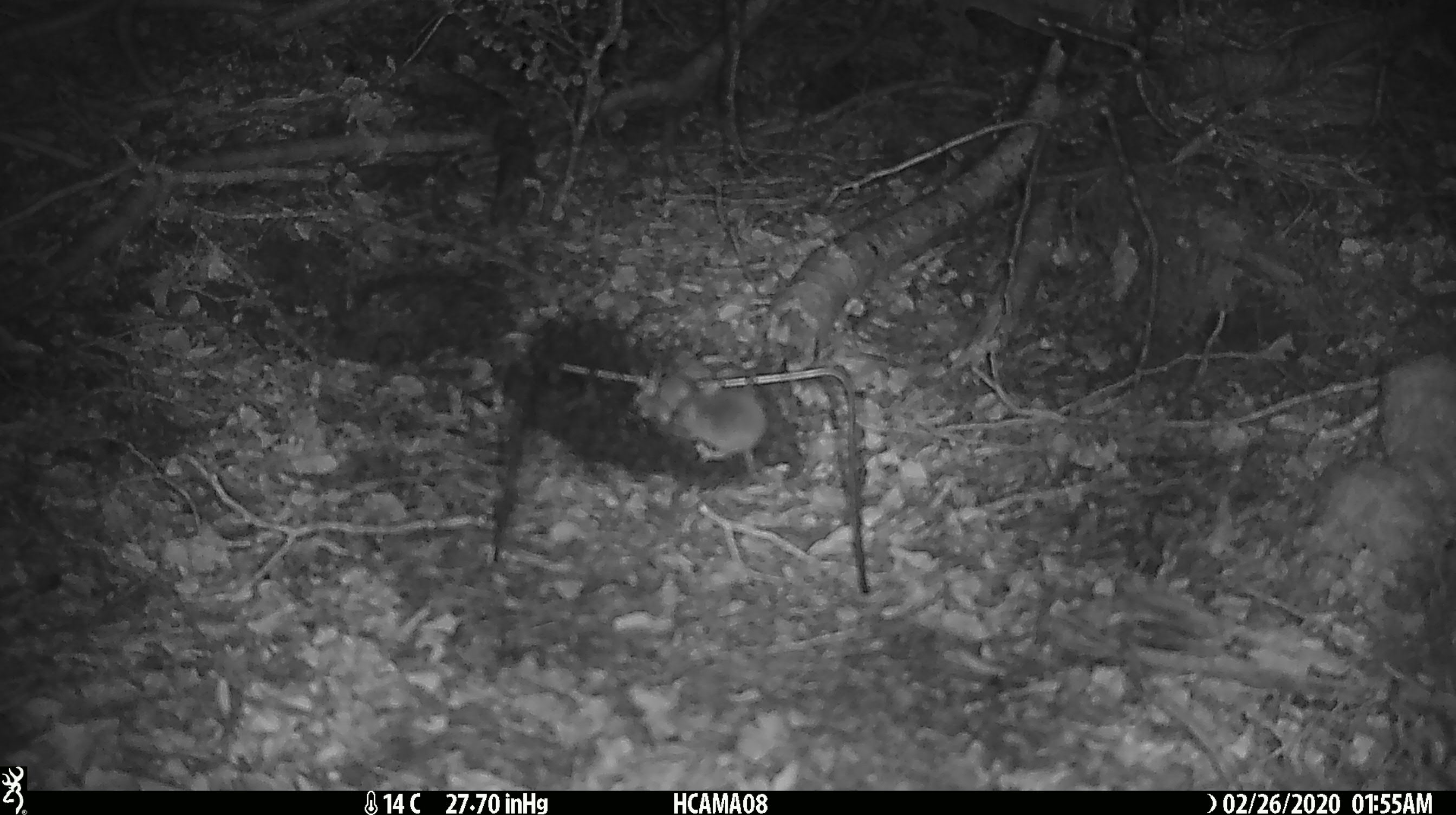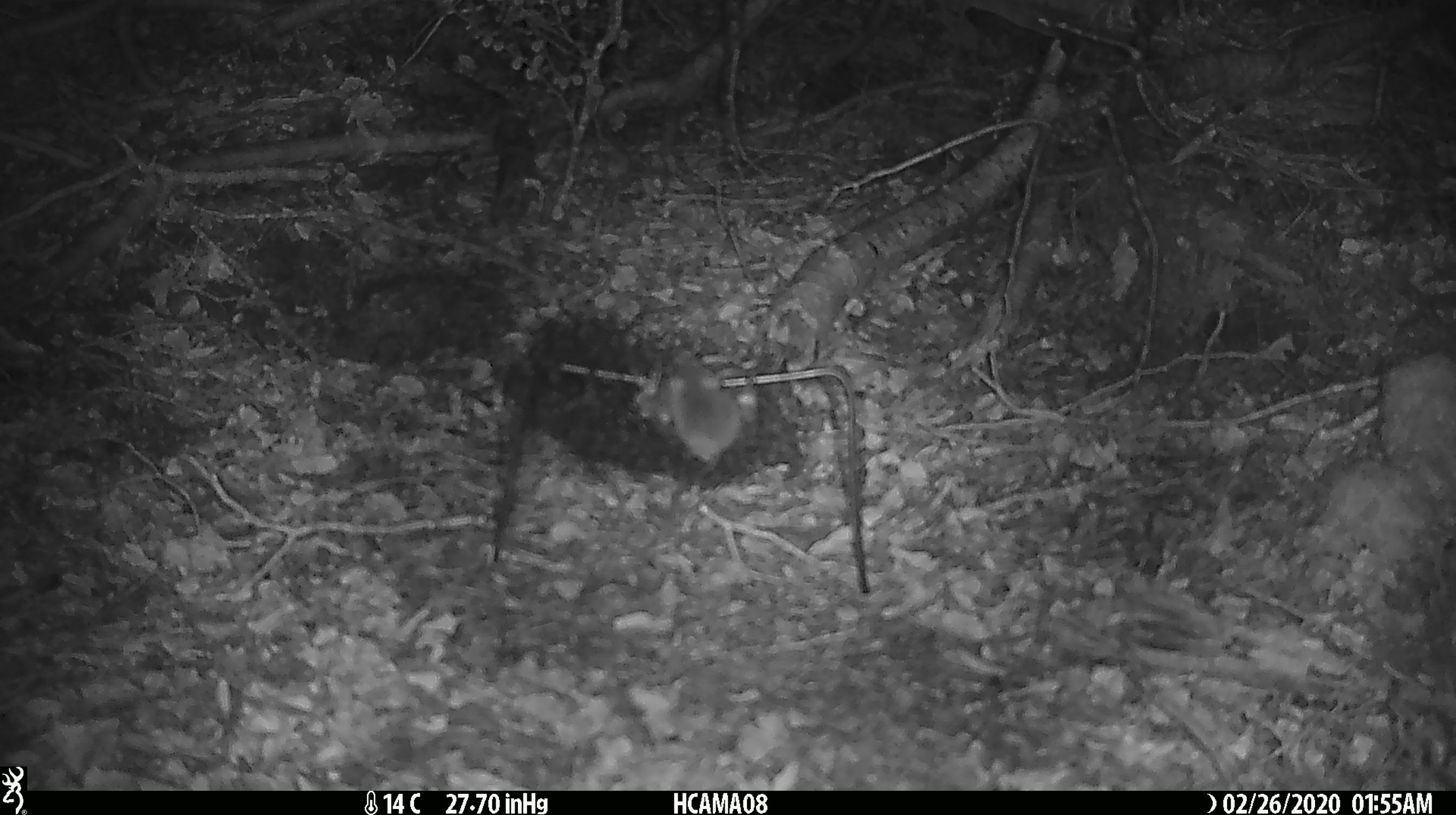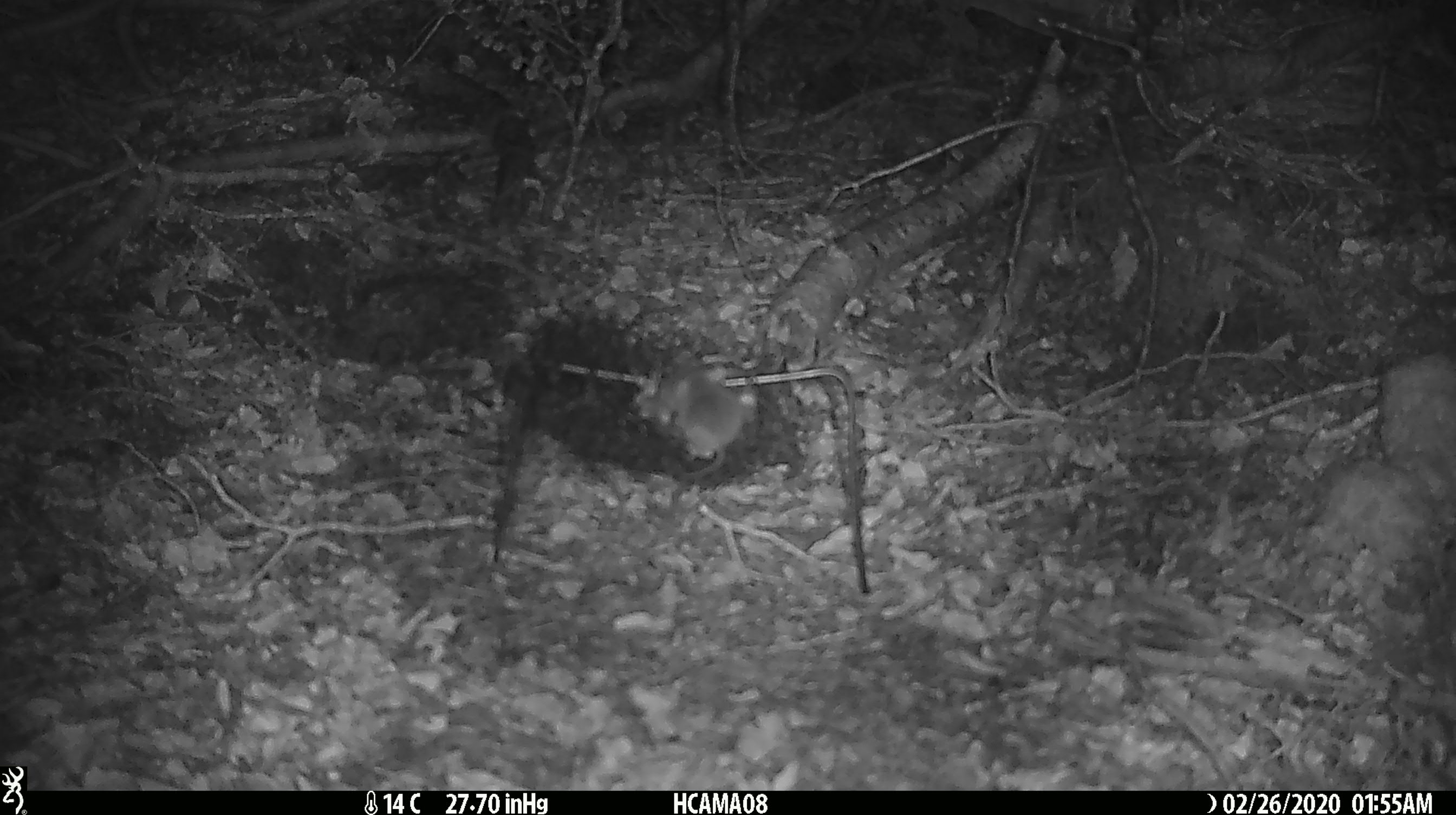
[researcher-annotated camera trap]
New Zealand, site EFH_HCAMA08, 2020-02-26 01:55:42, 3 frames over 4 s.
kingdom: Animalia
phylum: Chordata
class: Mammalia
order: Rodentia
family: Muridae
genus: Mus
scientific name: Mus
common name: mouse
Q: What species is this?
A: Mouse (Mus).